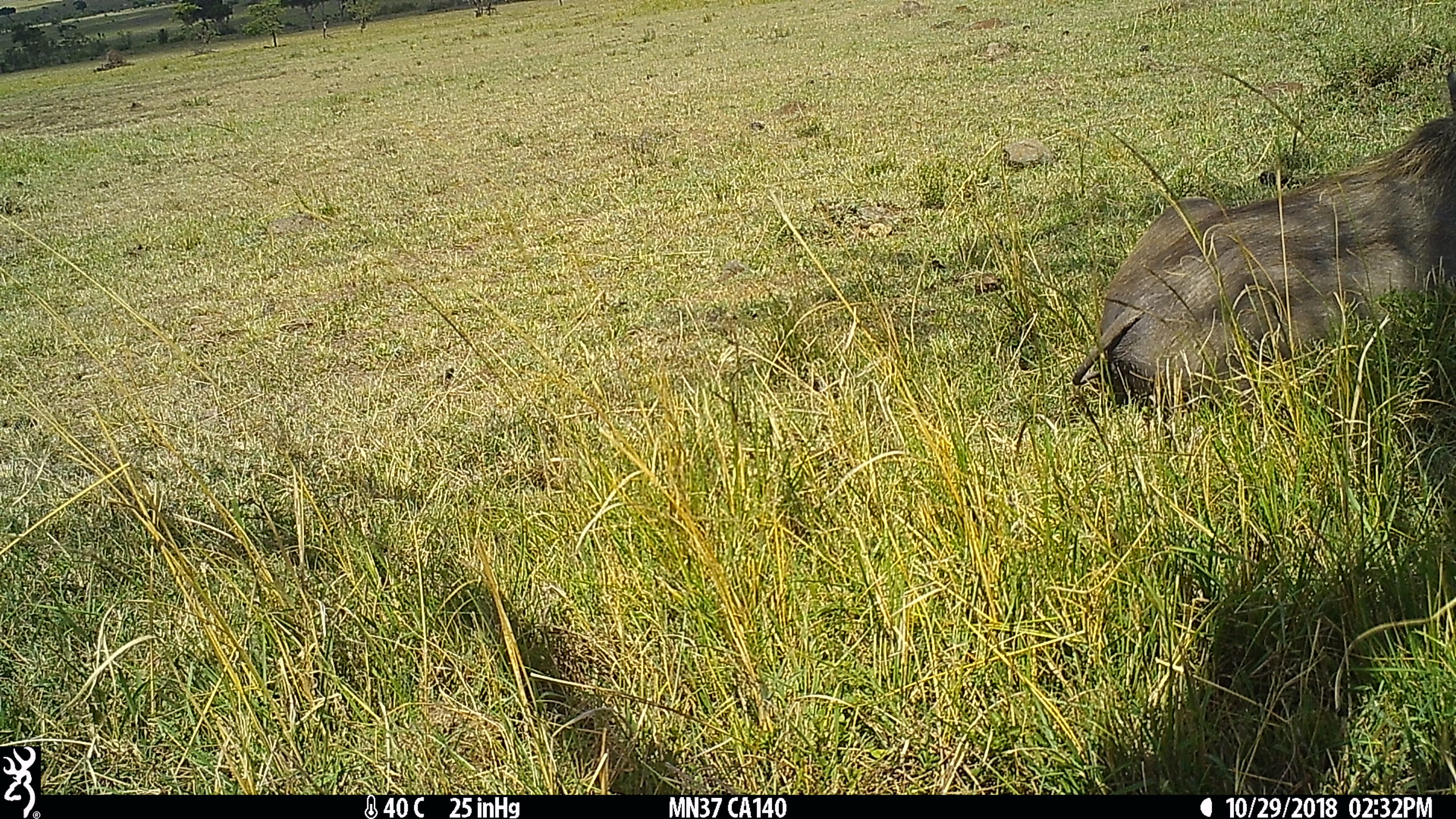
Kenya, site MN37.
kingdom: Animalia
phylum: Chordata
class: Mammalia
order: Artiodactyla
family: Suidae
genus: Phacochoerus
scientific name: Phacochoerus africanus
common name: common warthog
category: warthog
Warthog (common warthog) (Phacochoerus africanus).